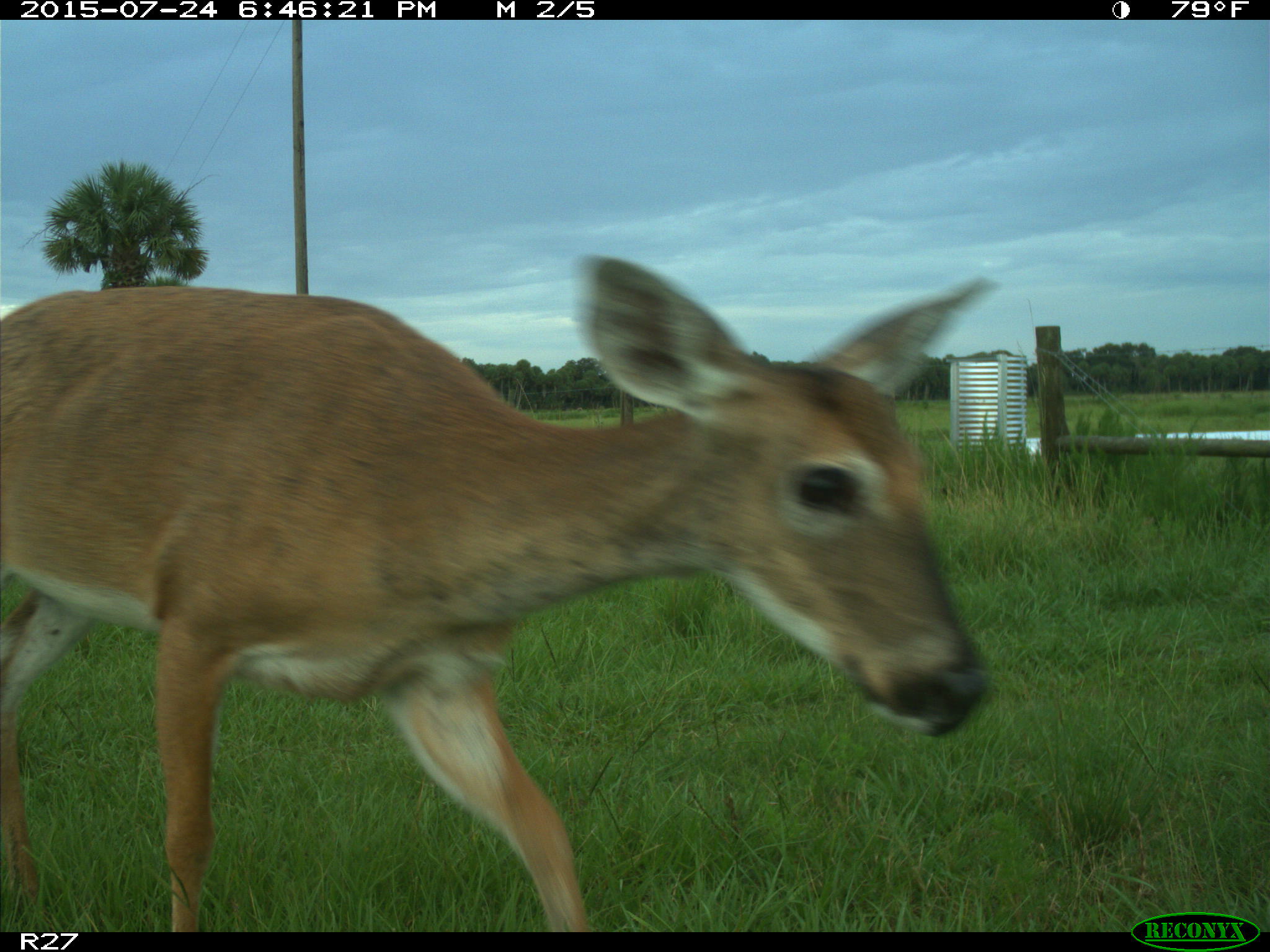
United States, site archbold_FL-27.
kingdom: Animalia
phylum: Chordata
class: Mammalia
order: Artiodactyla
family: Cervidae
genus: Odocoileus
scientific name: Odocoileus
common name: deer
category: unidentified deer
Unidentified deer (deer) (Odocoileus).